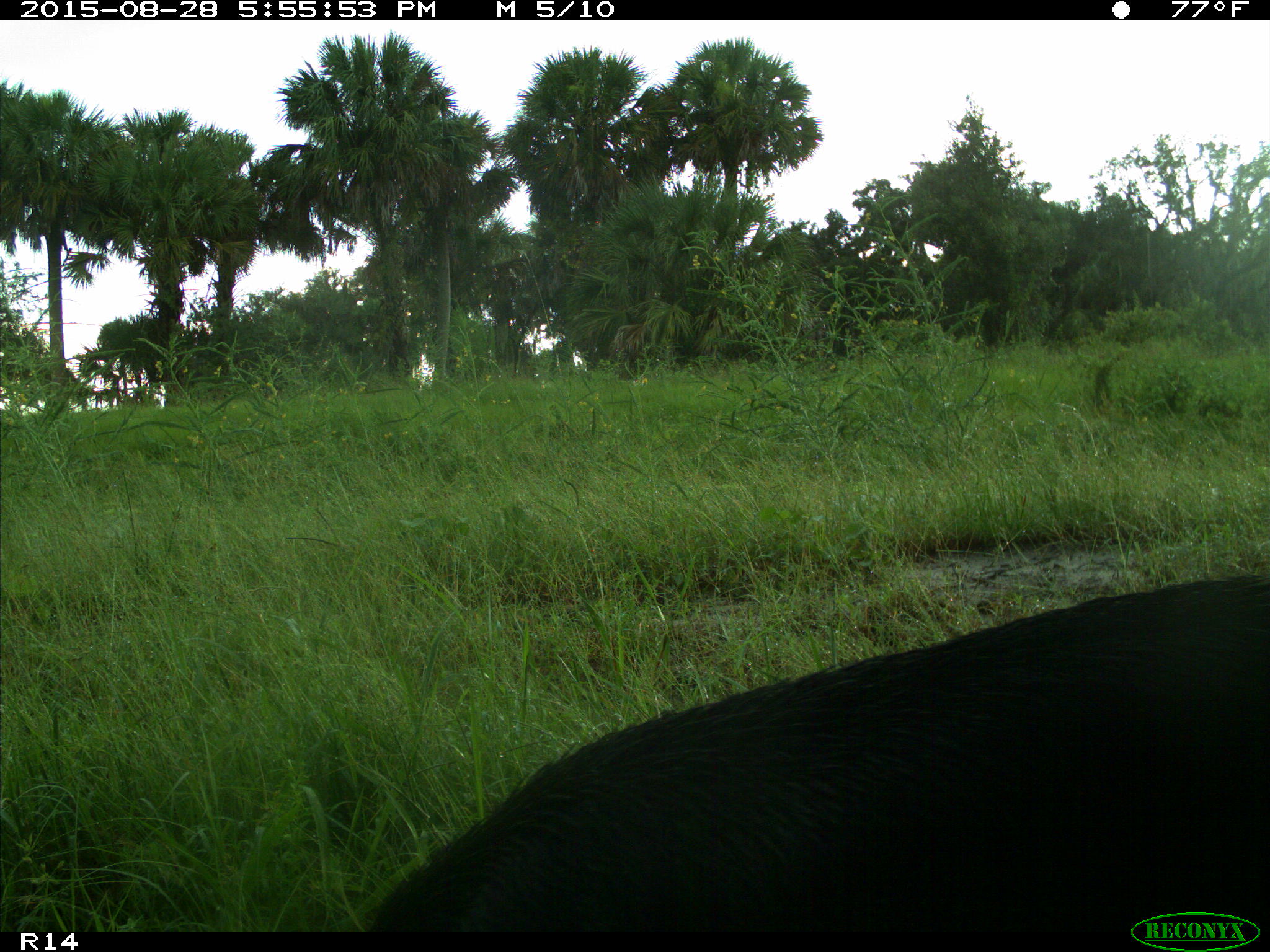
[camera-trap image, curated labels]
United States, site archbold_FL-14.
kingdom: Animalia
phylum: Chordata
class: Mammalia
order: Artiodactyla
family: Suidae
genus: Sus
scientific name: Sus scrofa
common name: wild boar